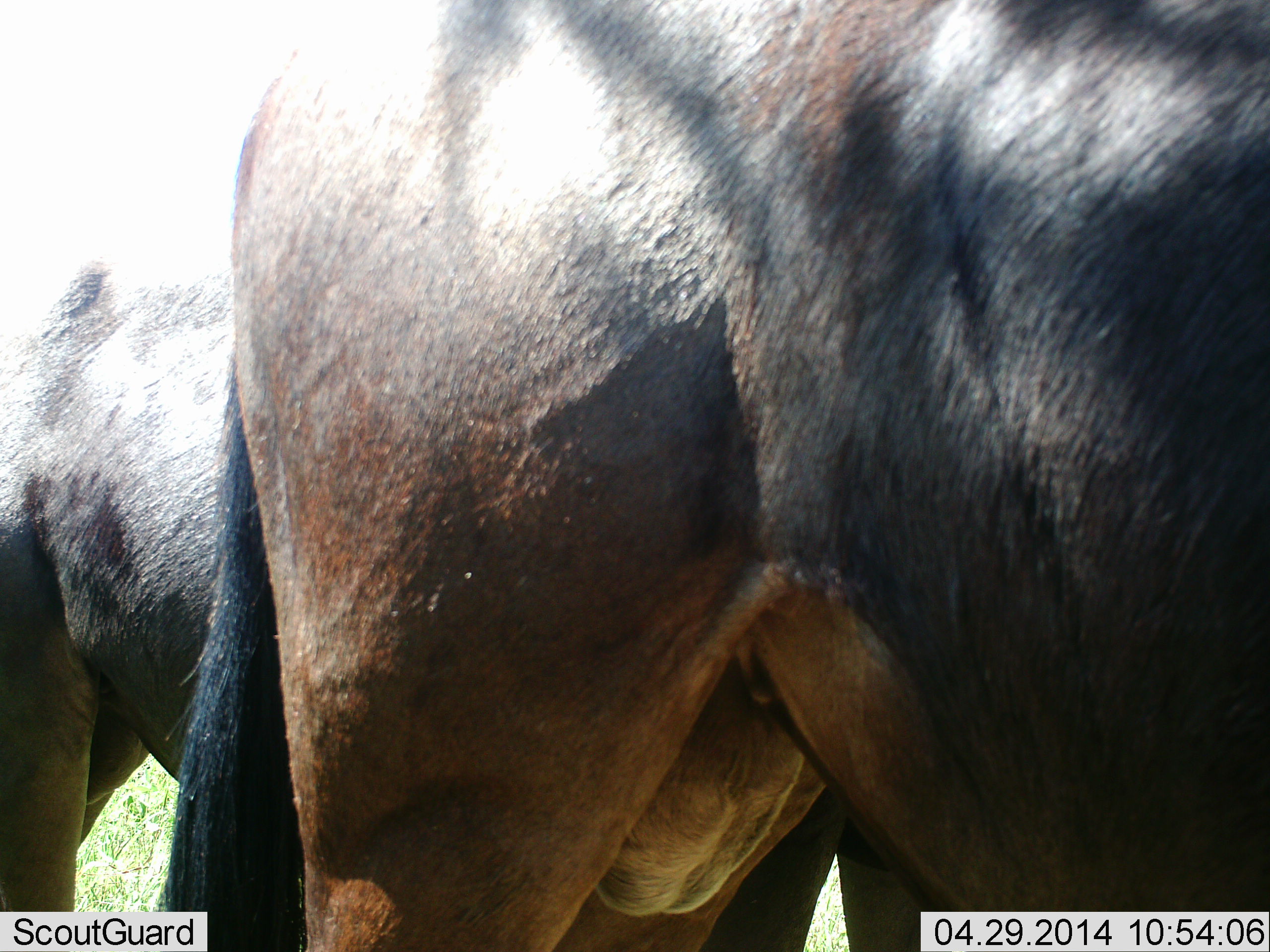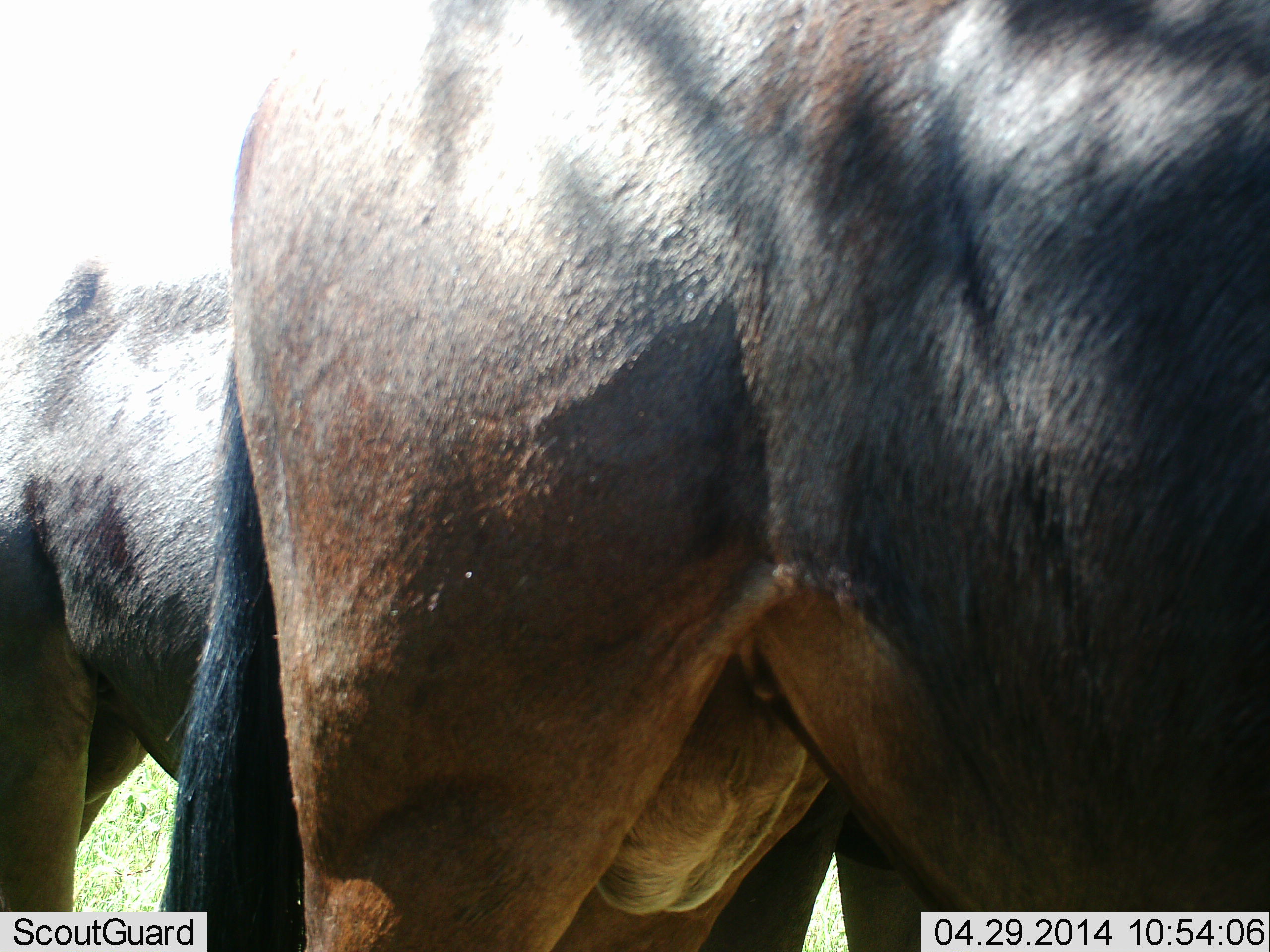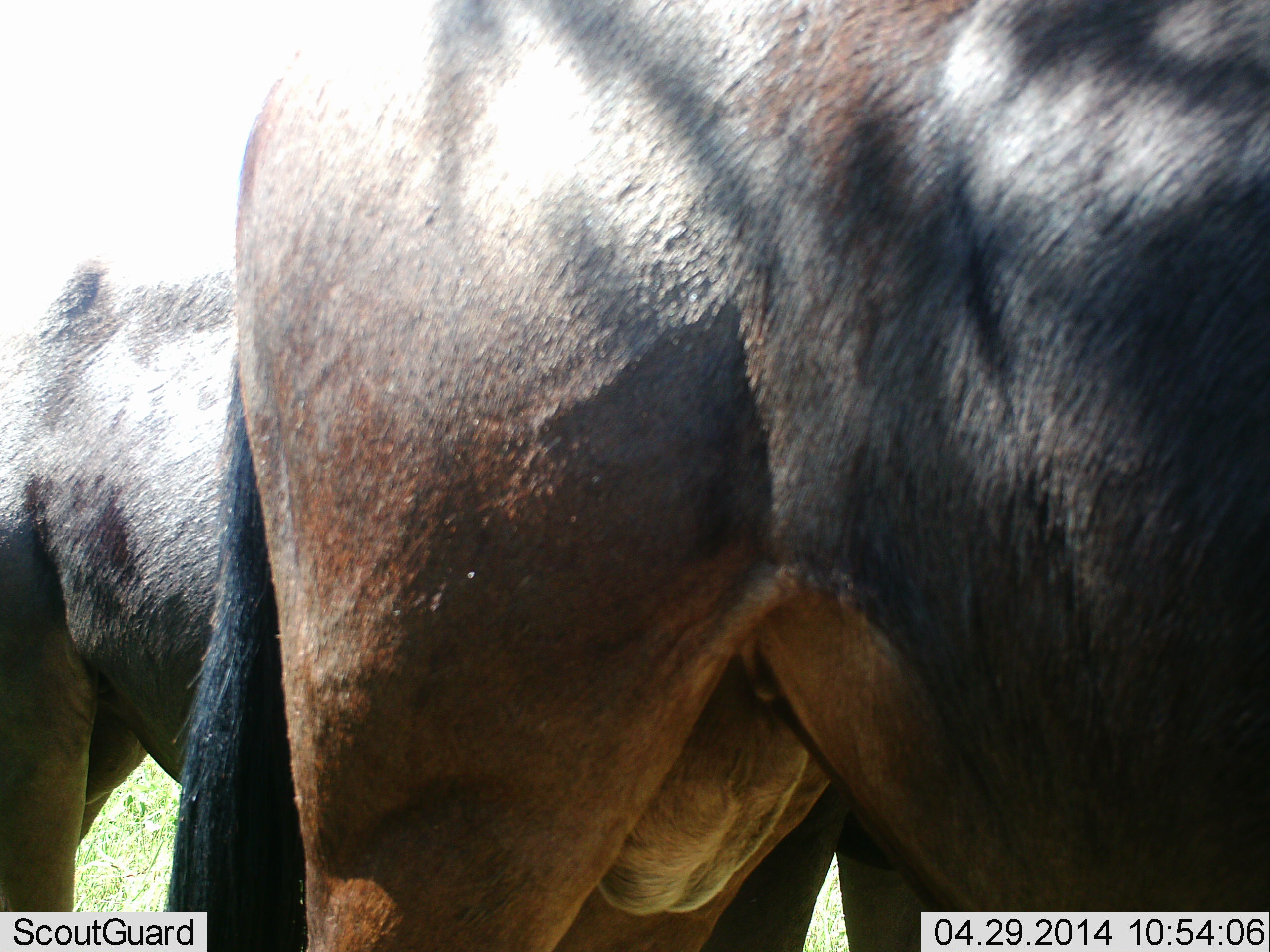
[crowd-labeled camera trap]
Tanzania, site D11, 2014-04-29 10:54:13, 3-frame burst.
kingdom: Animalia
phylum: Chordata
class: Mammalia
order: Artiodactyla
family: Bovidae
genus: Connochaetes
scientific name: Connochaetes taurinus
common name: blue wildebeest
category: wildebeest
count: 2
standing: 90%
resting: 0%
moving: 0%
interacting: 0%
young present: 10%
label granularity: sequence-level